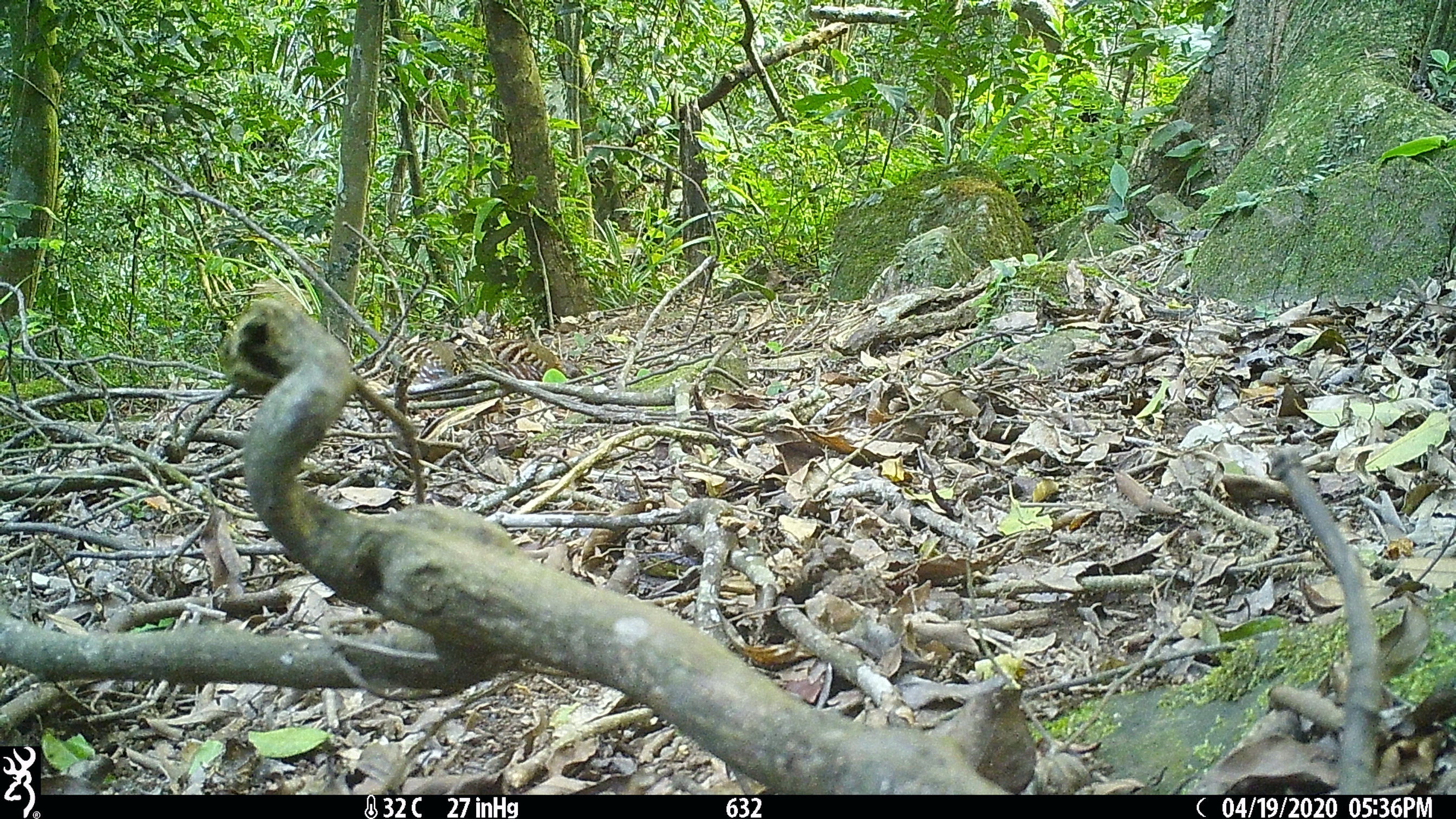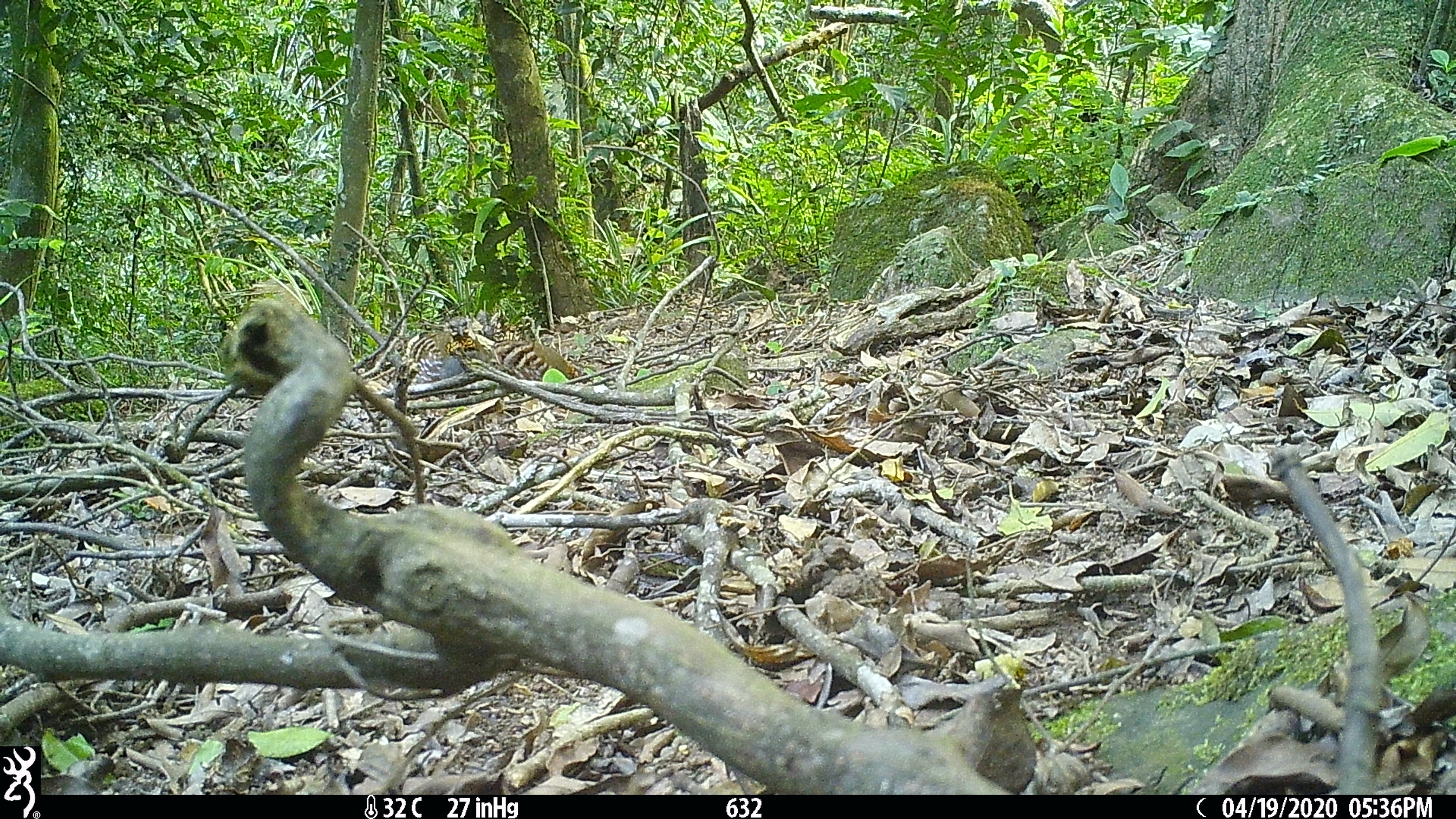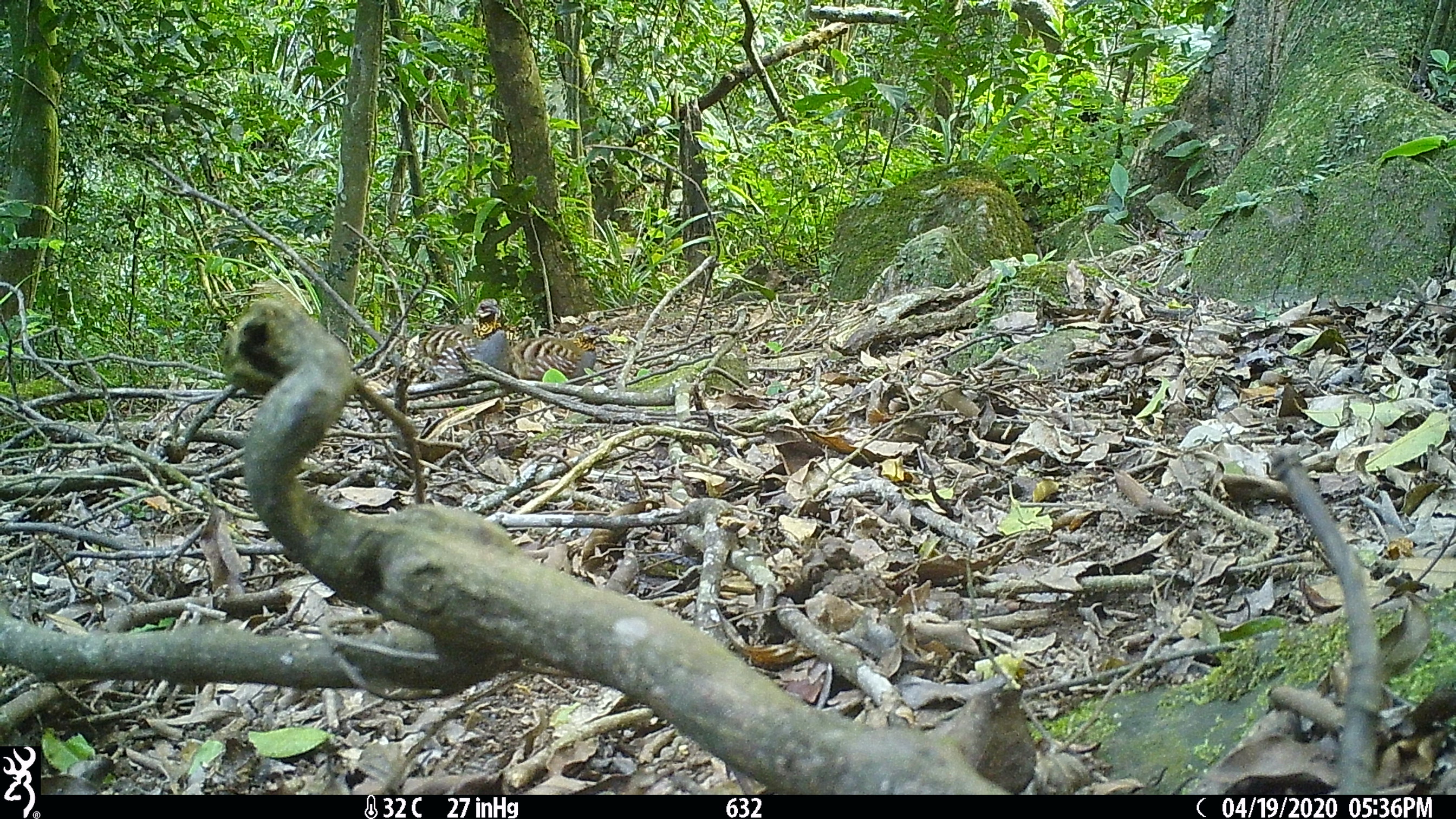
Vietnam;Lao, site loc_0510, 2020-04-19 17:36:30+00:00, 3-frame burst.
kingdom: Animalia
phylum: Chordata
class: Aves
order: Galliformes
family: Phasianidae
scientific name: Phasianidae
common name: partridge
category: unidentified partridge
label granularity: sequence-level